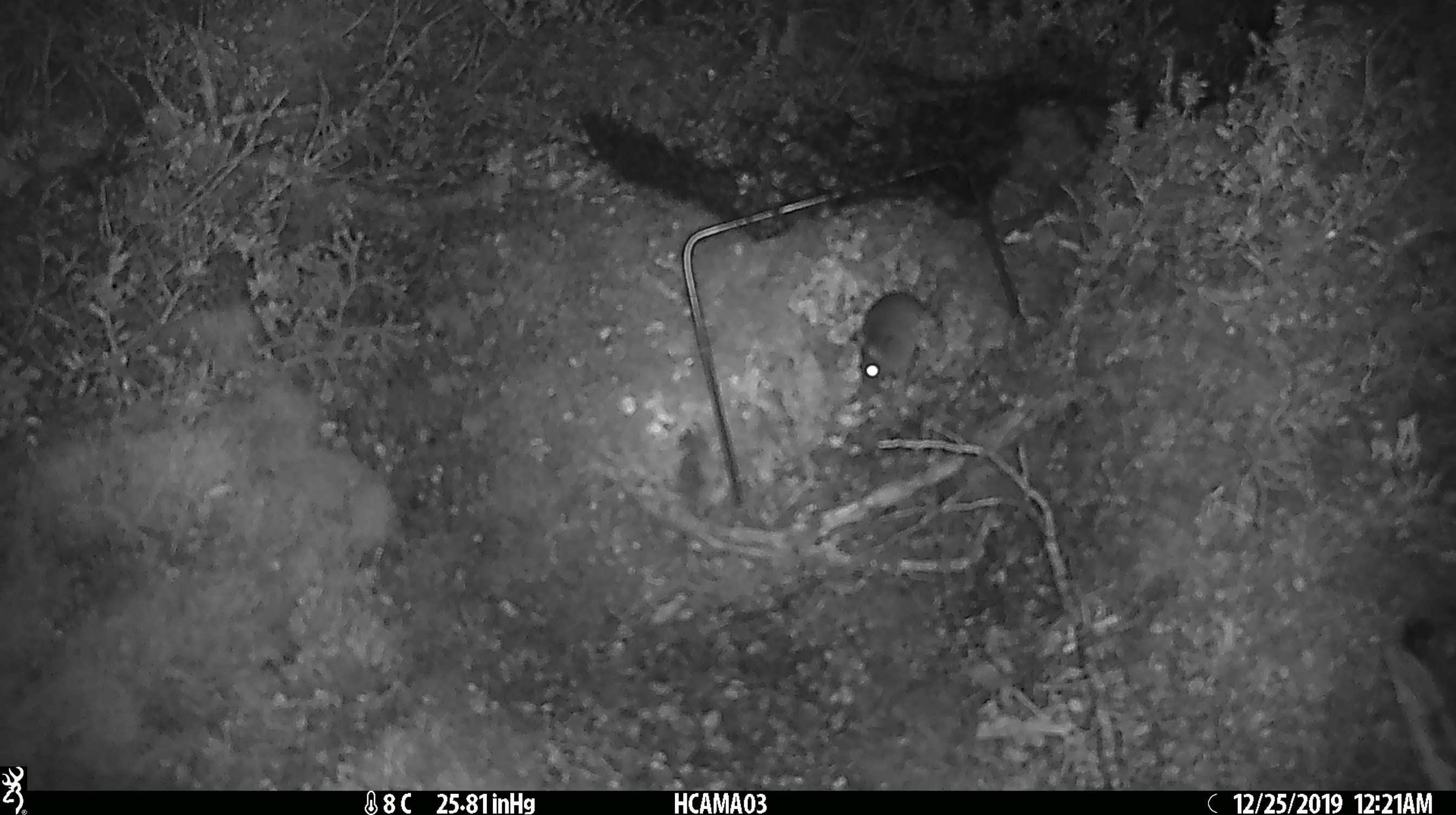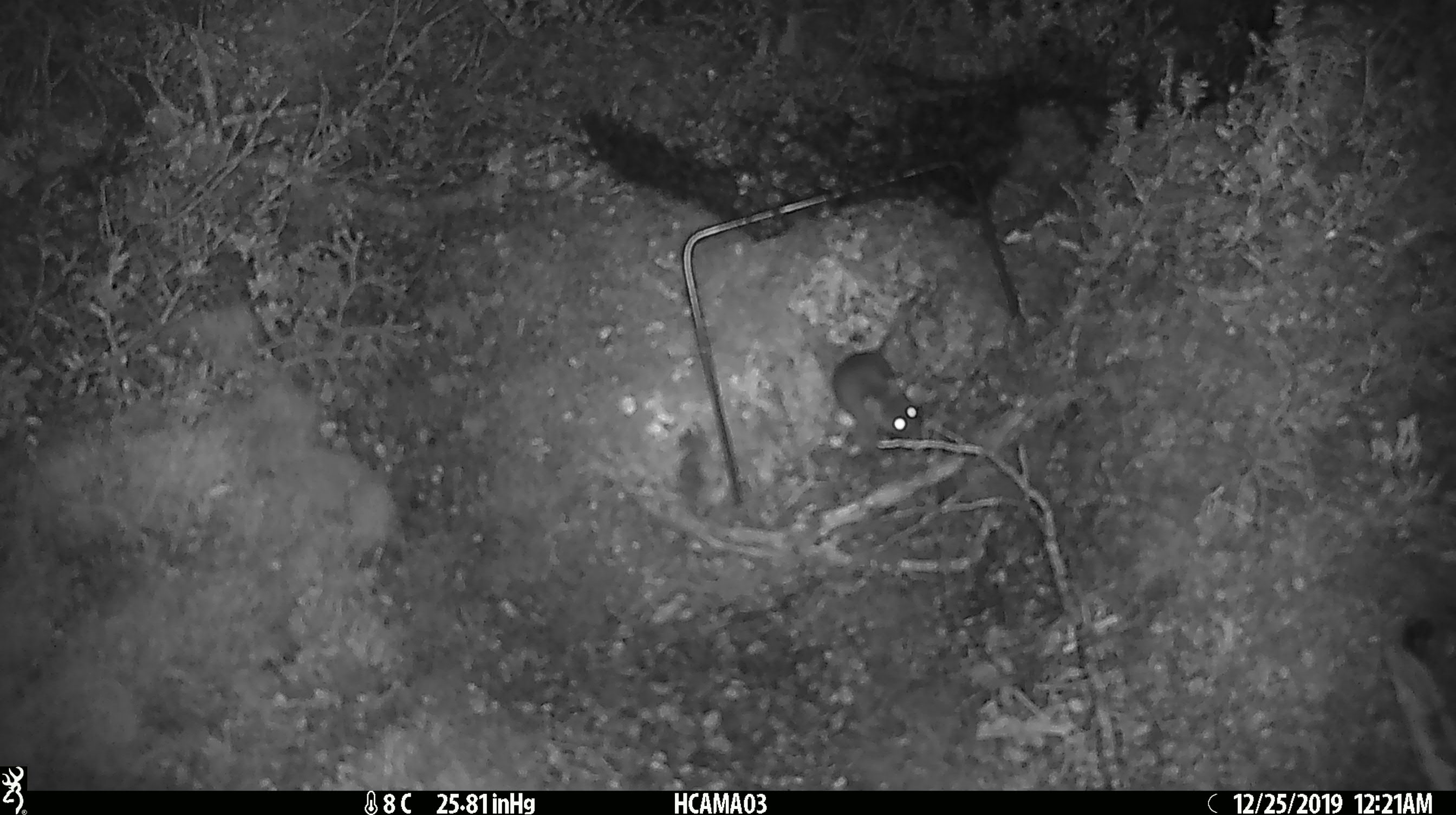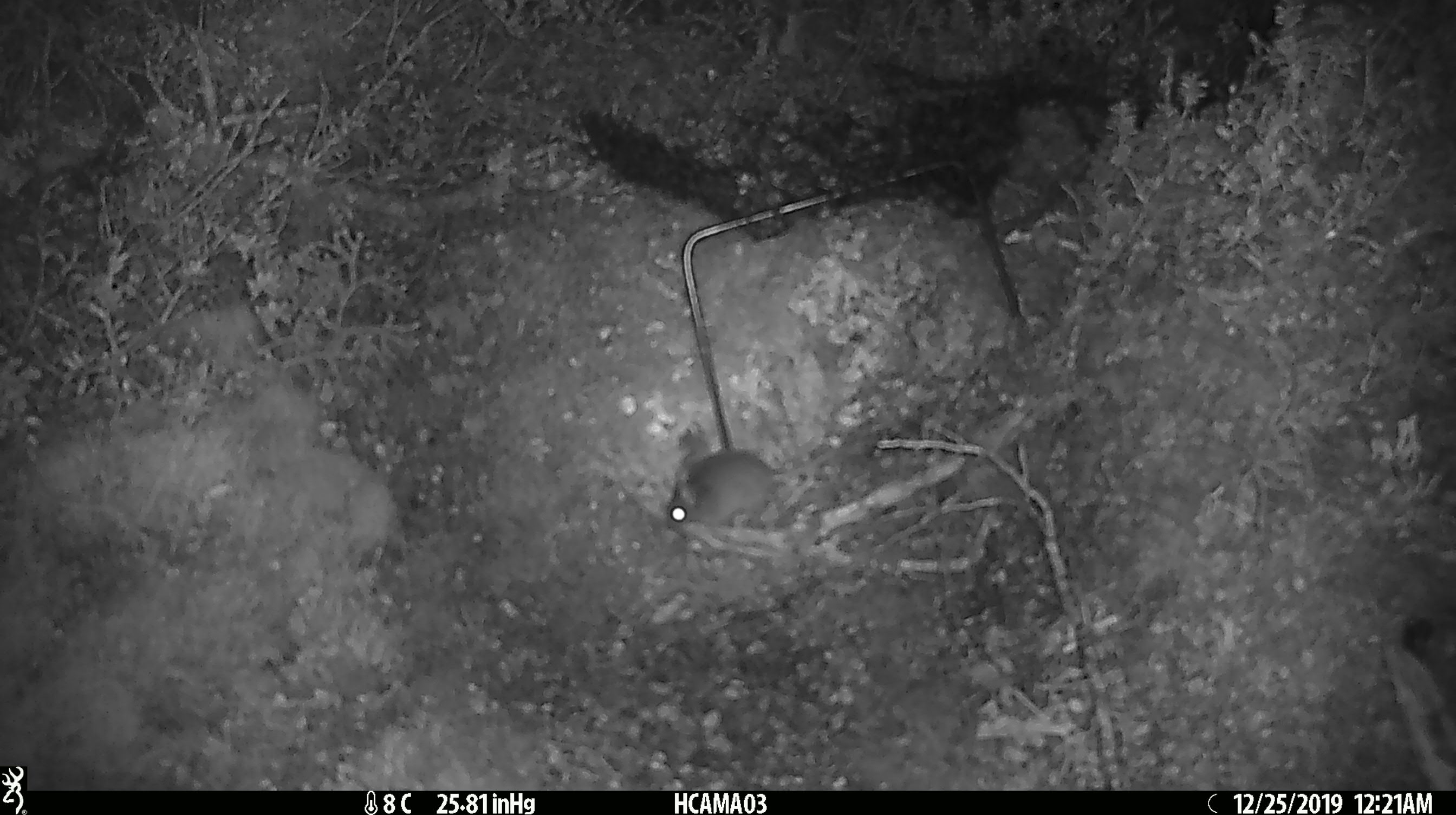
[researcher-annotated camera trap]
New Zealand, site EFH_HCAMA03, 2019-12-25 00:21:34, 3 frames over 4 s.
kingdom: Animalia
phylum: Chordata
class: Mammalia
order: Rodentia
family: Muridae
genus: Mus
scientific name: Mus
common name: mouse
Mouse (Mus).